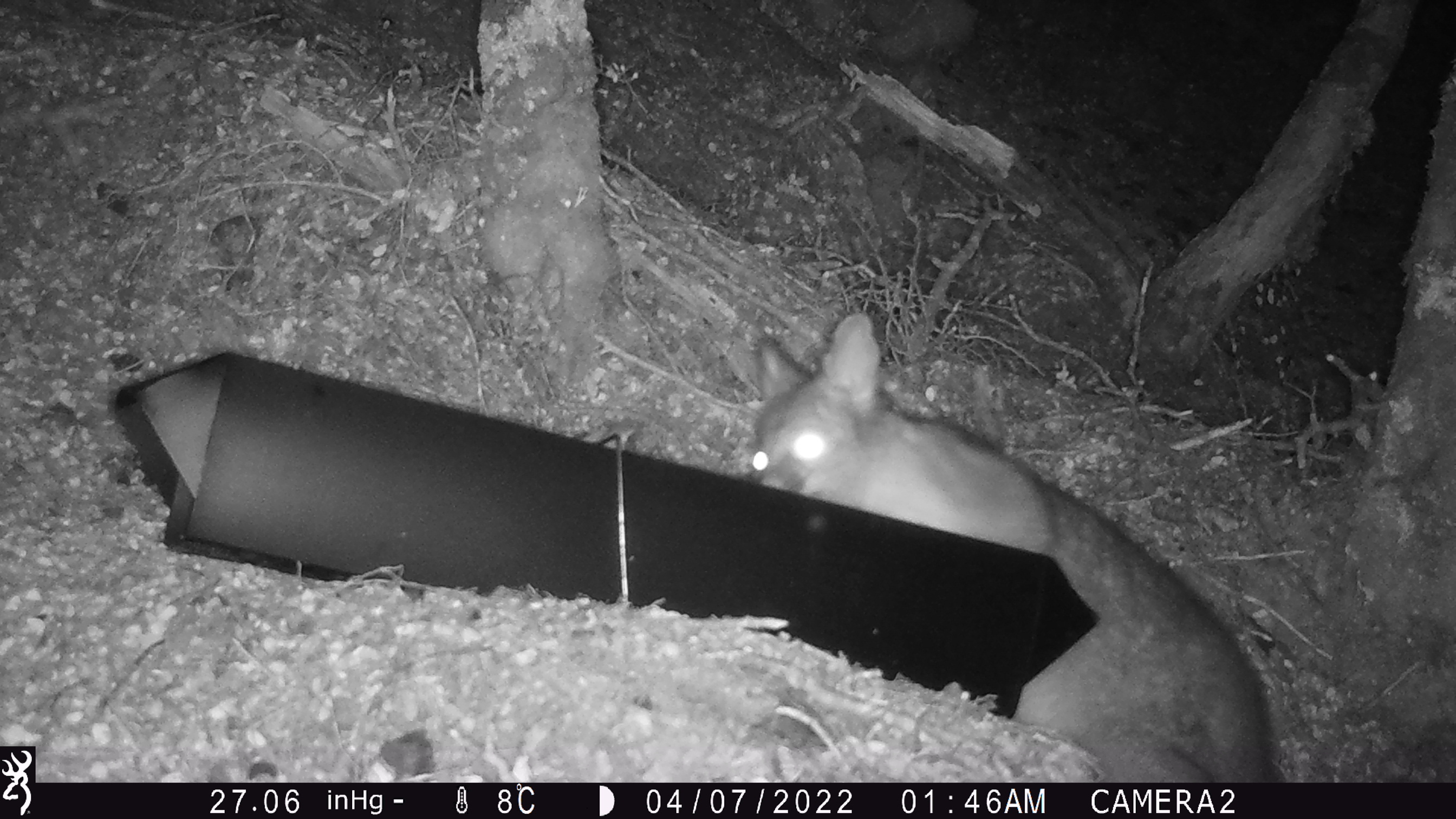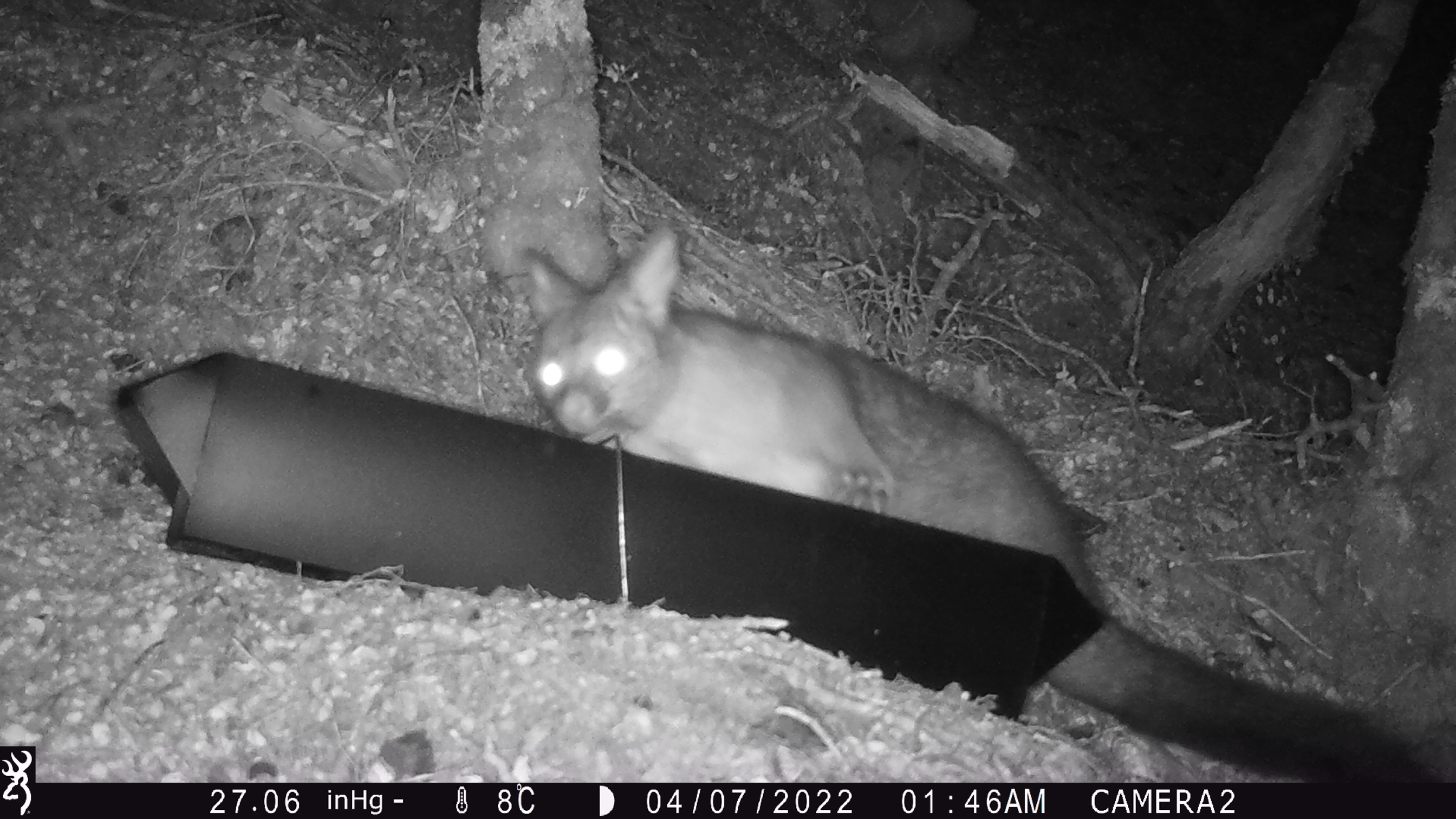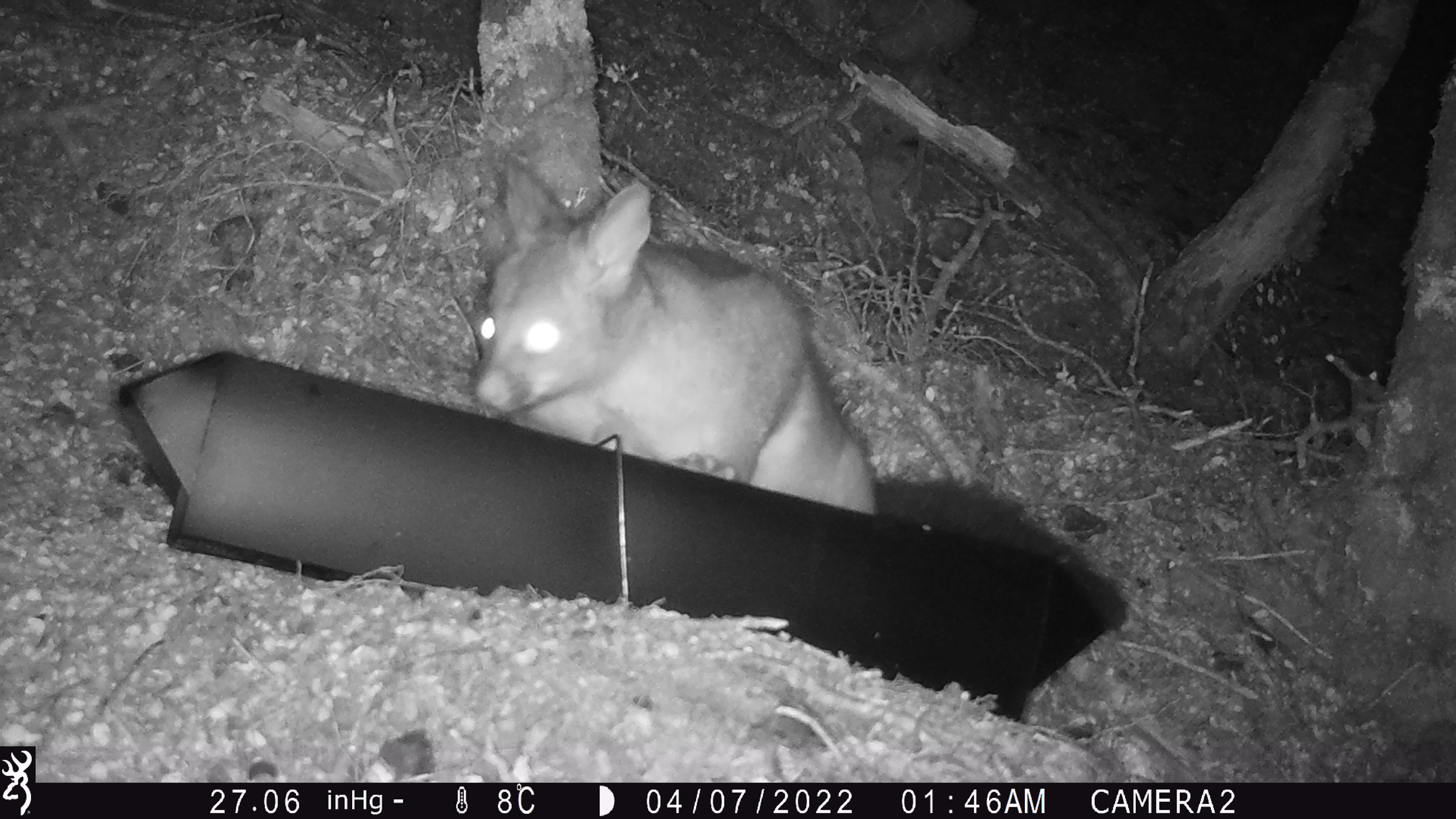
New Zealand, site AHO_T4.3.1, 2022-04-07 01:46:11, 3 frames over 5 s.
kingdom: Animalia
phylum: Chordata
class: Mammalia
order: Diprotodontia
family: Phalangeridae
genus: Trichosurus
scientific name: Trichosurus vulpecula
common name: common brushtail possum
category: possum